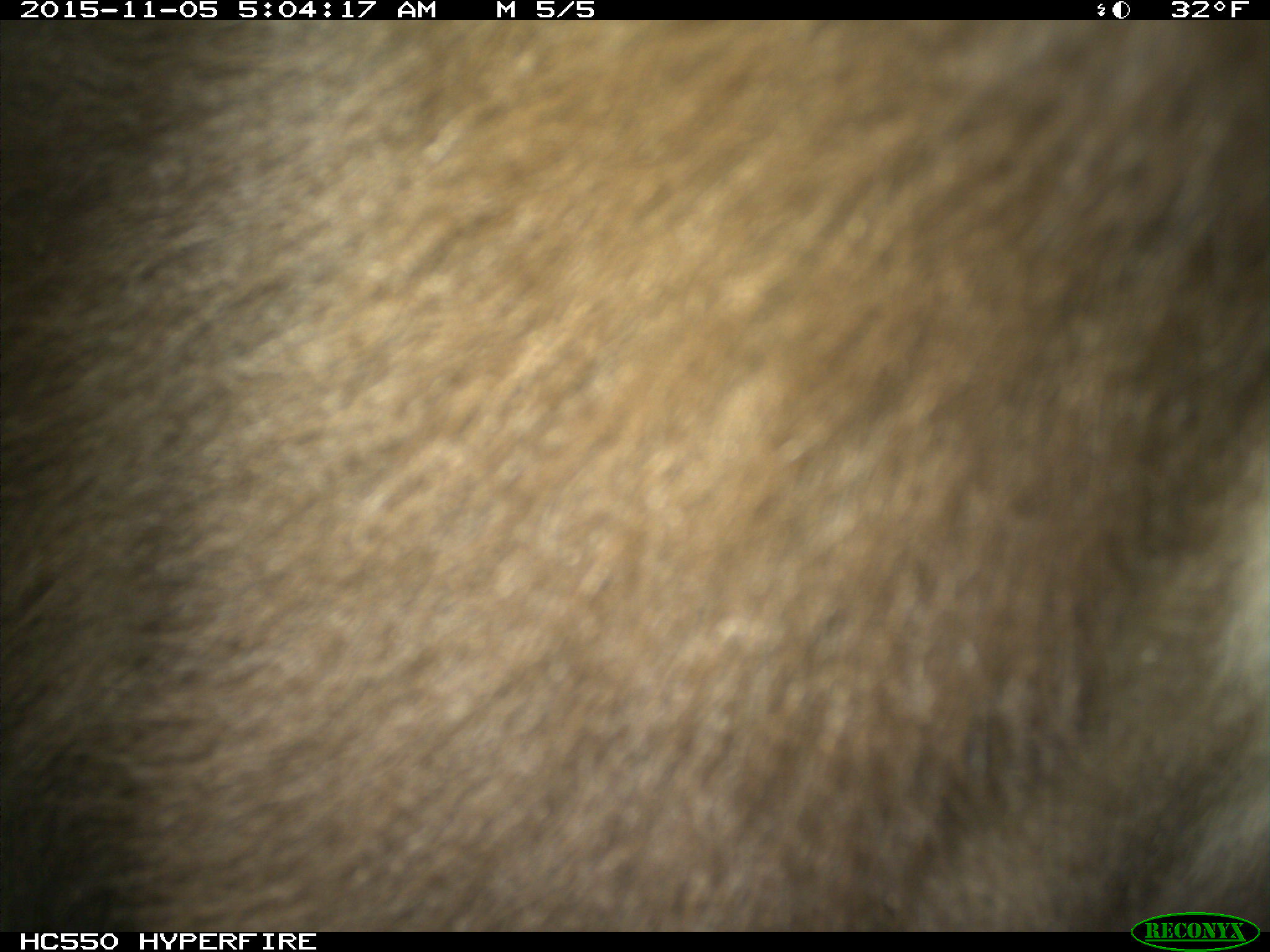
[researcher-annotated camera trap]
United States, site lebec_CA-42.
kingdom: Animalia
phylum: Chordata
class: Mammalia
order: Carnivora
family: Ursidae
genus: Ursus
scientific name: Ursus americanus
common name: american black bear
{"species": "Ursus americanus (american black bear)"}